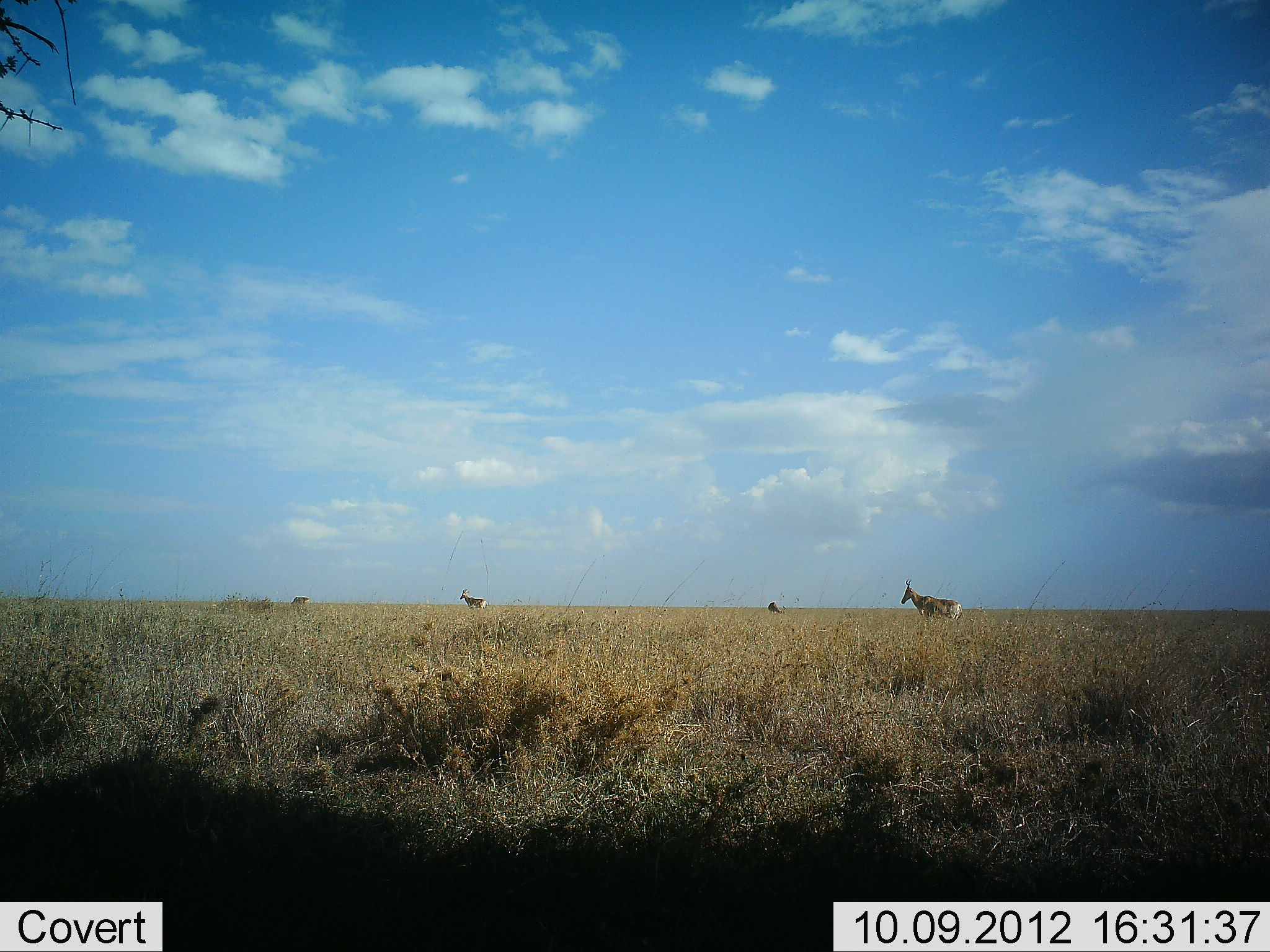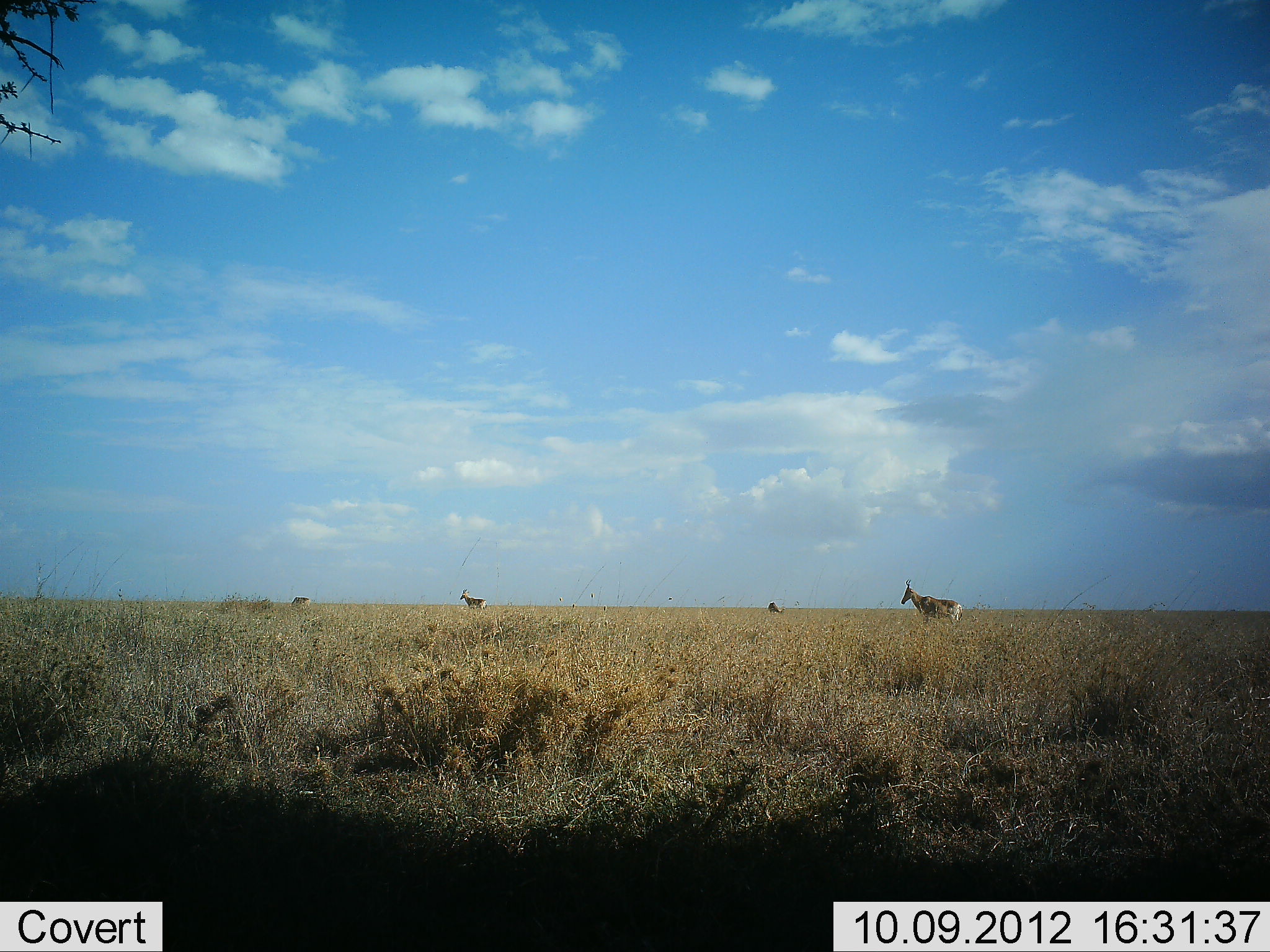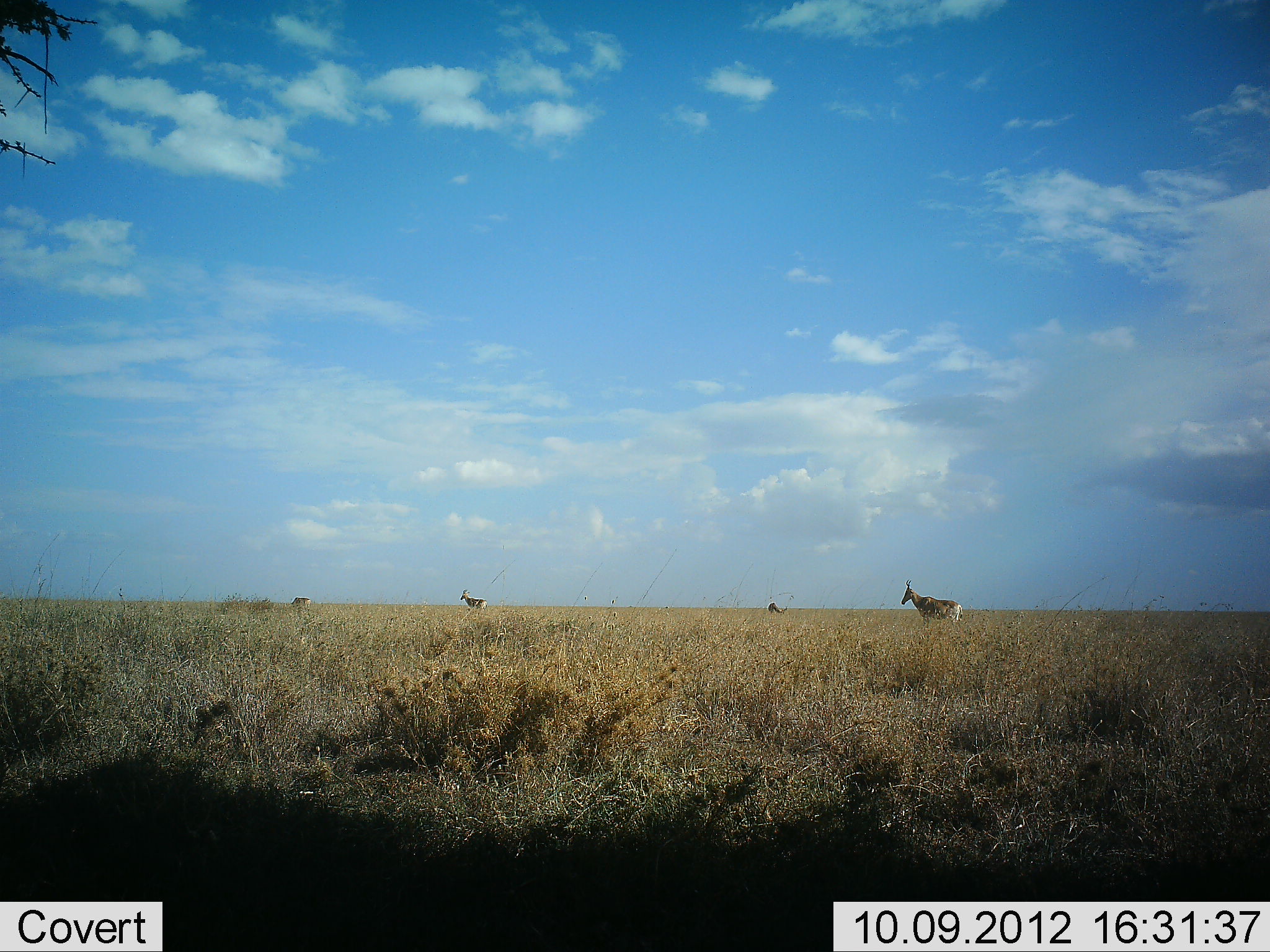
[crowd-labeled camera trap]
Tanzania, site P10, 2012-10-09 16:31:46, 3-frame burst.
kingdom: Animalia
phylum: Chordata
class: Mammalia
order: Artiodactyla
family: Bovidae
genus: Alcelaphus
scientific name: Alcelaphus buselaphus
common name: hartebeest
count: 4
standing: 90%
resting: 0%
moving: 20%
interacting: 0%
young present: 0%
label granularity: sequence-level